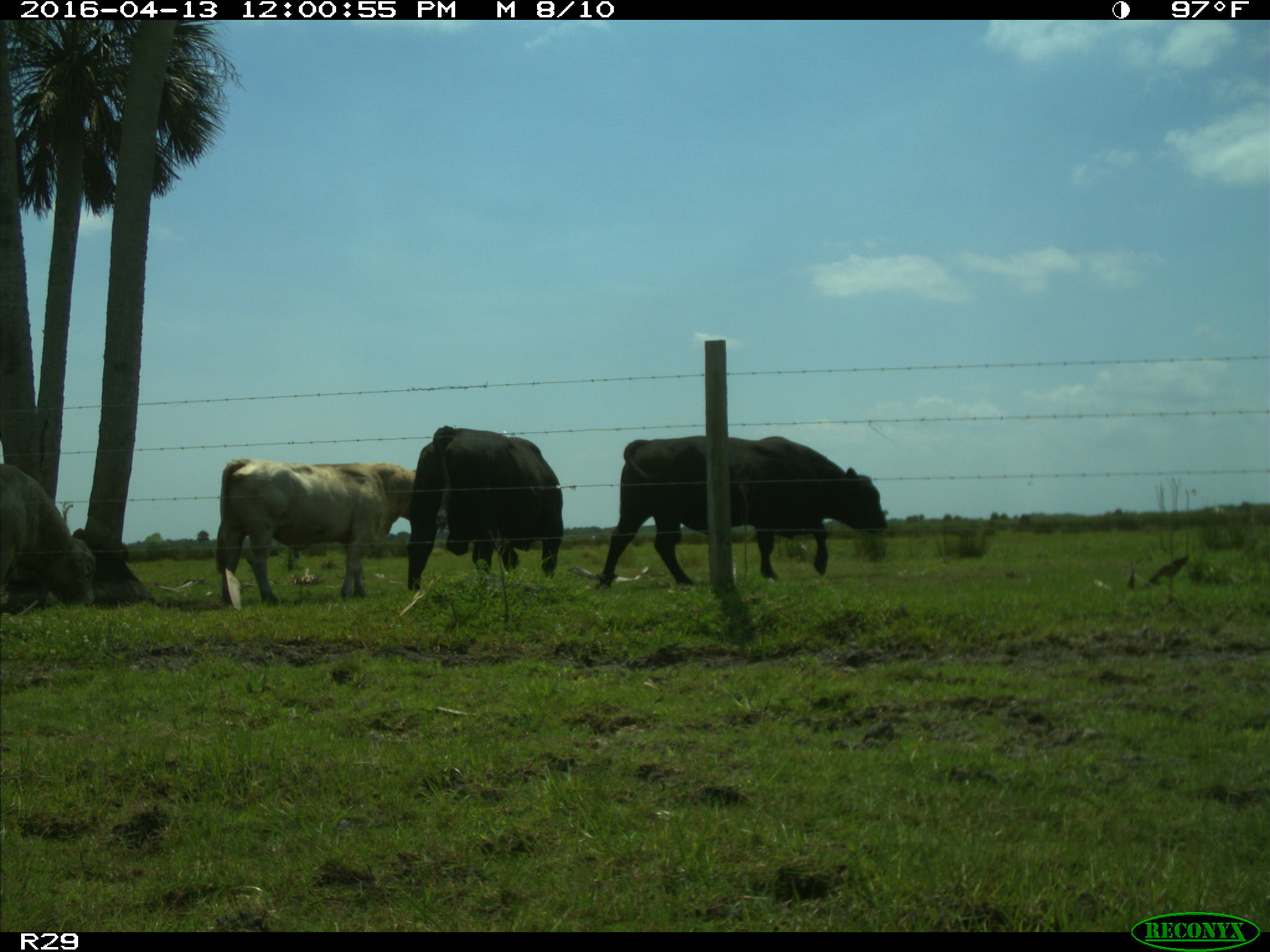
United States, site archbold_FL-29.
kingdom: Animalia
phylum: Chordata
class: Mammalia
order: Artiodactyla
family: Bovidae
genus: Bos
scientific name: Bos taurus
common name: domestic cow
Bos taurus (domestic cow).